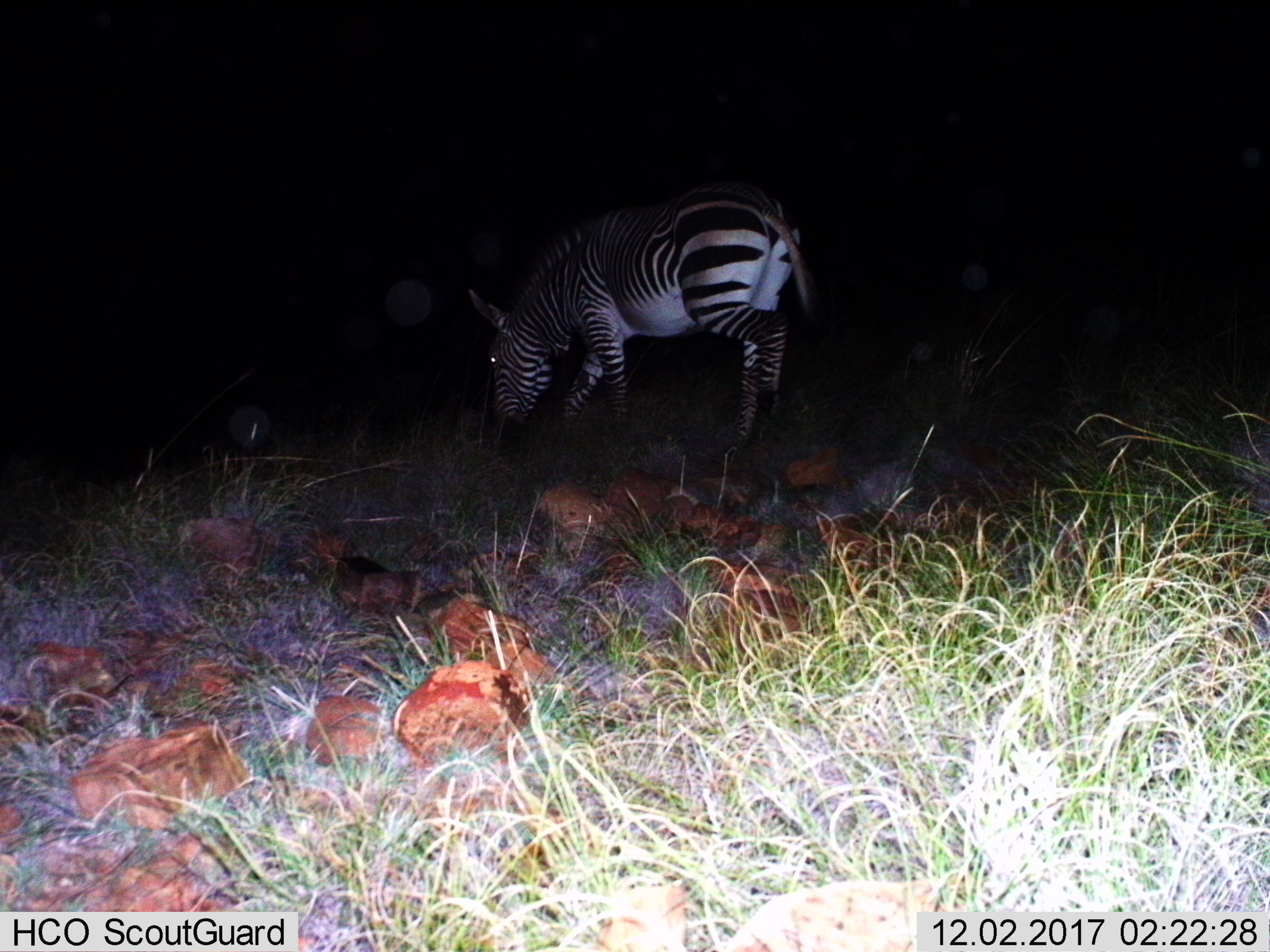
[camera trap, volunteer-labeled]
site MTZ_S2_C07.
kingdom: Animalia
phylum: Chordata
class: Mammalia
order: Perissodactyla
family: Equidae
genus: Equus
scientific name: Equus zebra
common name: mountain zebra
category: zebramountain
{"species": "zebramountain (mountain zebra) (Equus zebra)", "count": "1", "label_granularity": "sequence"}